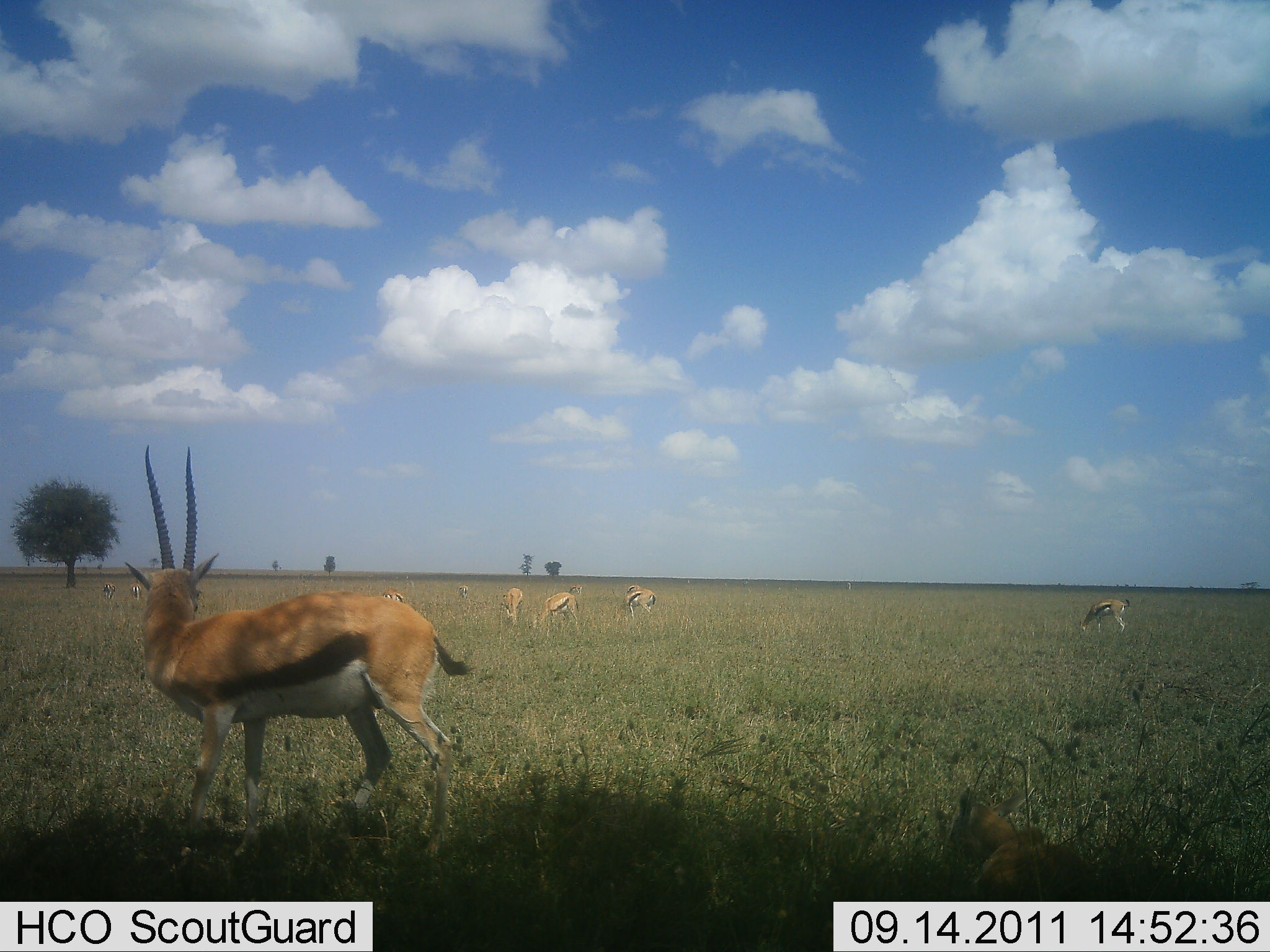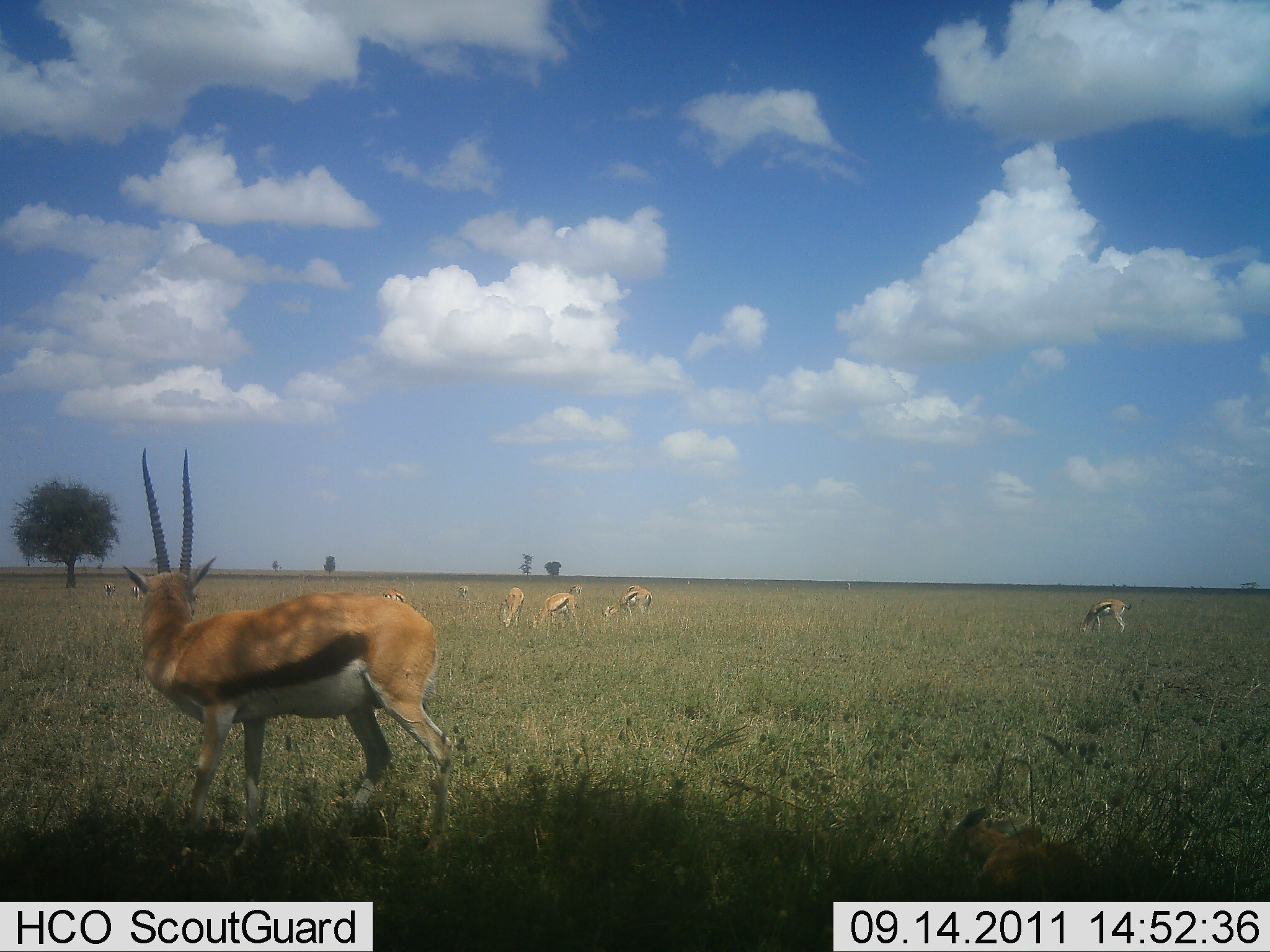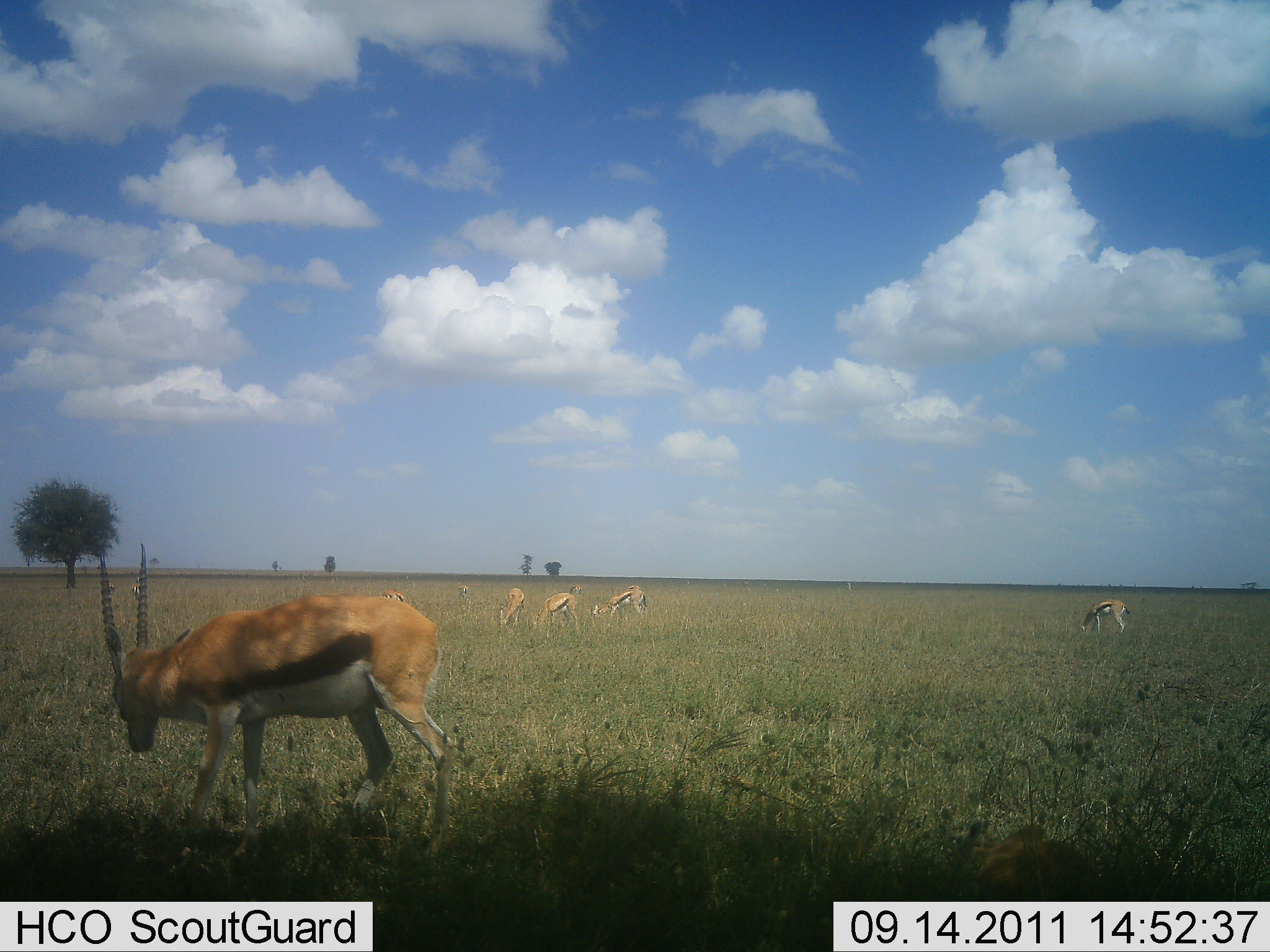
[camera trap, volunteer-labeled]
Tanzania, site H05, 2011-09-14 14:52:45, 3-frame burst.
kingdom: Animalia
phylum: Chordata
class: Mammalia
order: Artiodactyla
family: Bovidae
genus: Eudorcas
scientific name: Eudorcas thomsonii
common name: thomson's gazelle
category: gazellethomsons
Gazellethomsons (thomson's gazelle) (Eudorcas thomsonii), count 8. Behavior (volunteer vote fractions): standing 75%, resting 25%, moving 0%, interacting 0%. Young present (vote fraction): 8%. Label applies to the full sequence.